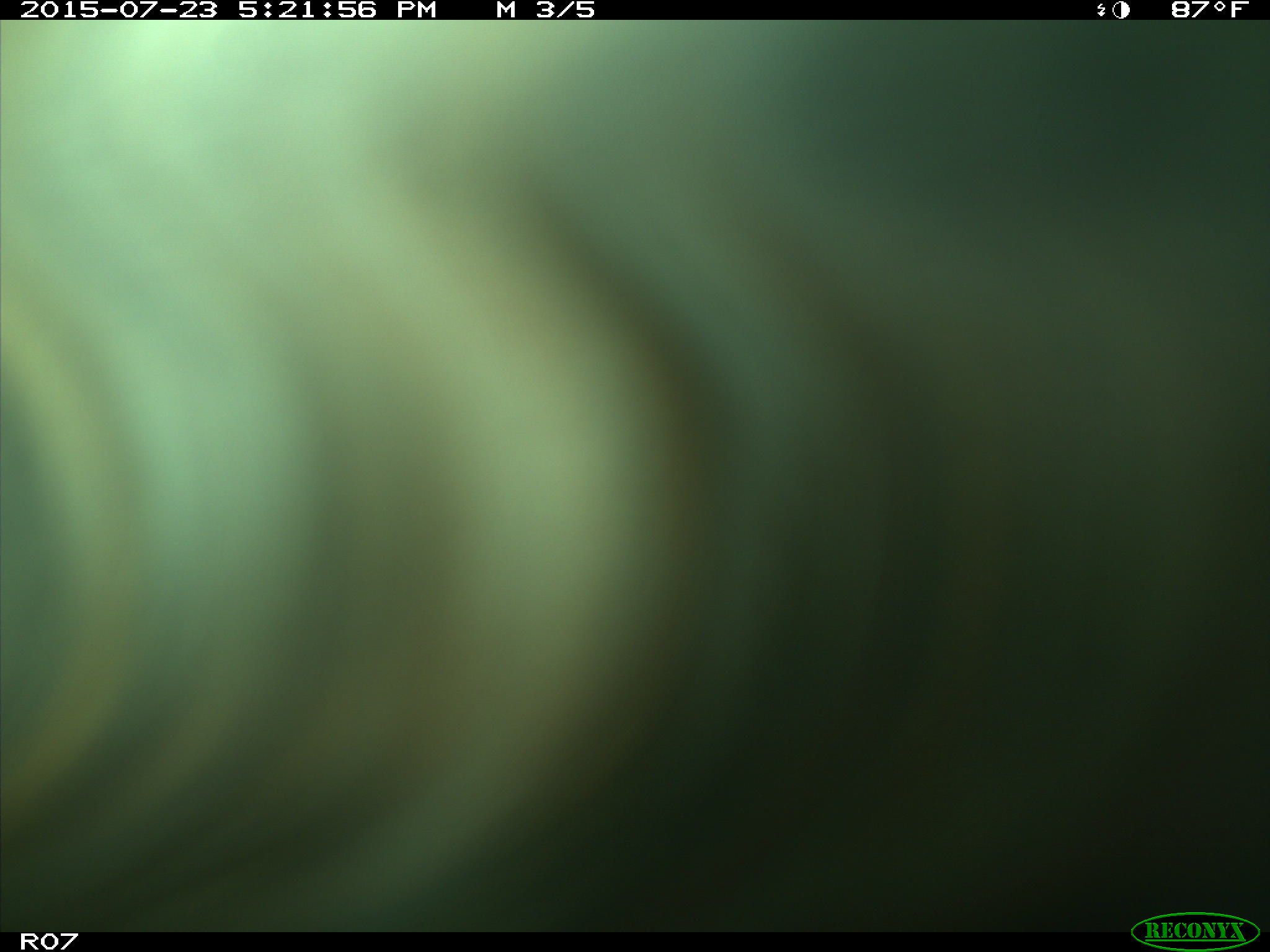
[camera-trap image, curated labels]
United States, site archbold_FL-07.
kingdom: Animalia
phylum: Chordata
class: Mammalia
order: Artiodactyla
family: Bovidae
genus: Bos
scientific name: Bos taurus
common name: domestic cow